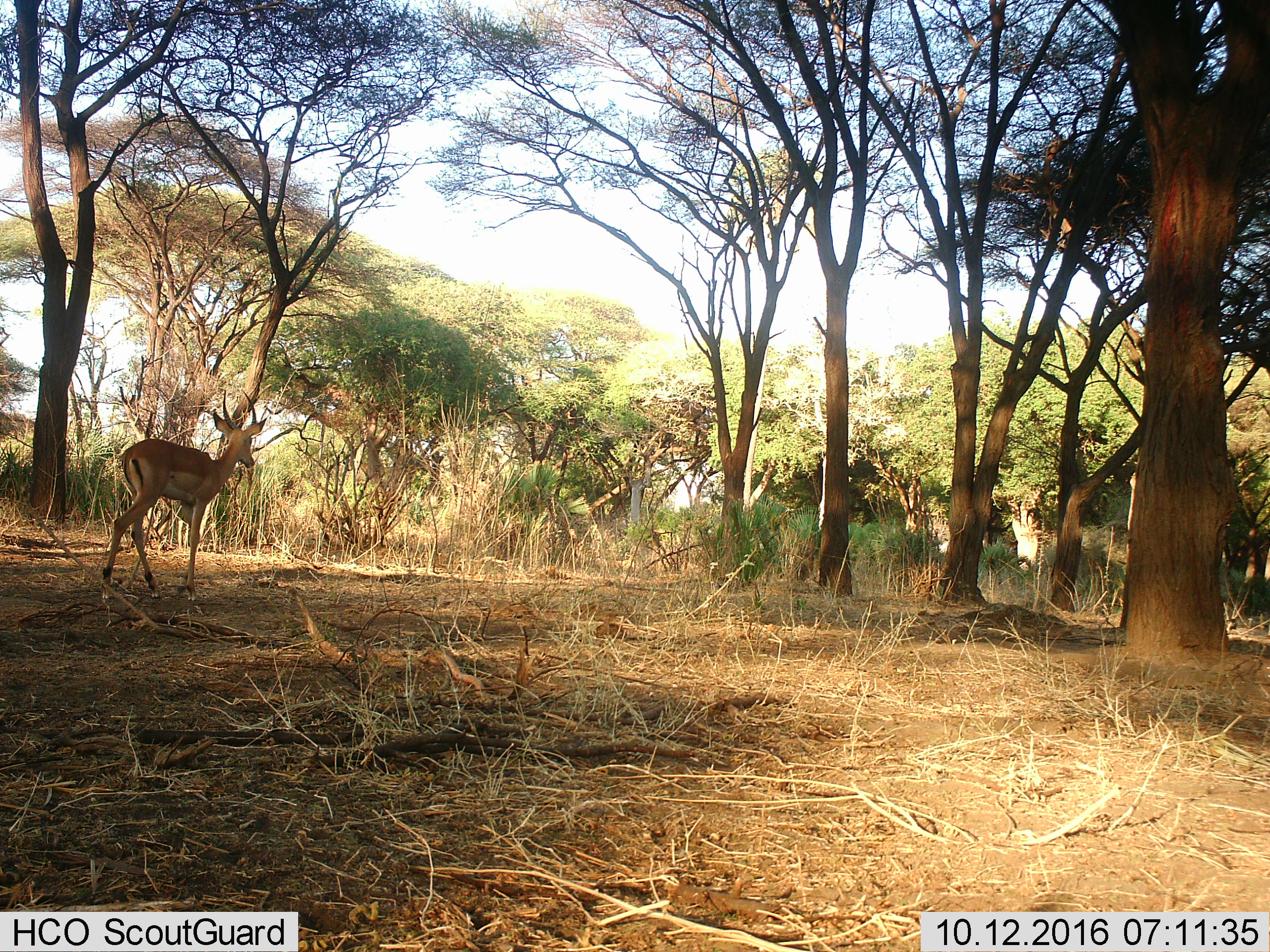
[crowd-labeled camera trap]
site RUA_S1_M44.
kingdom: Animalia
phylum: Chordata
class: Mammalia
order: Artiodactyla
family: Bovidae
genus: Aepyceros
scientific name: Aepyceros melampus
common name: impala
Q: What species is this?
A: Impala (Aepyceros melampus).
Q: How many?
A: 1.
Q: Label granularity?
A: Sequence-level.